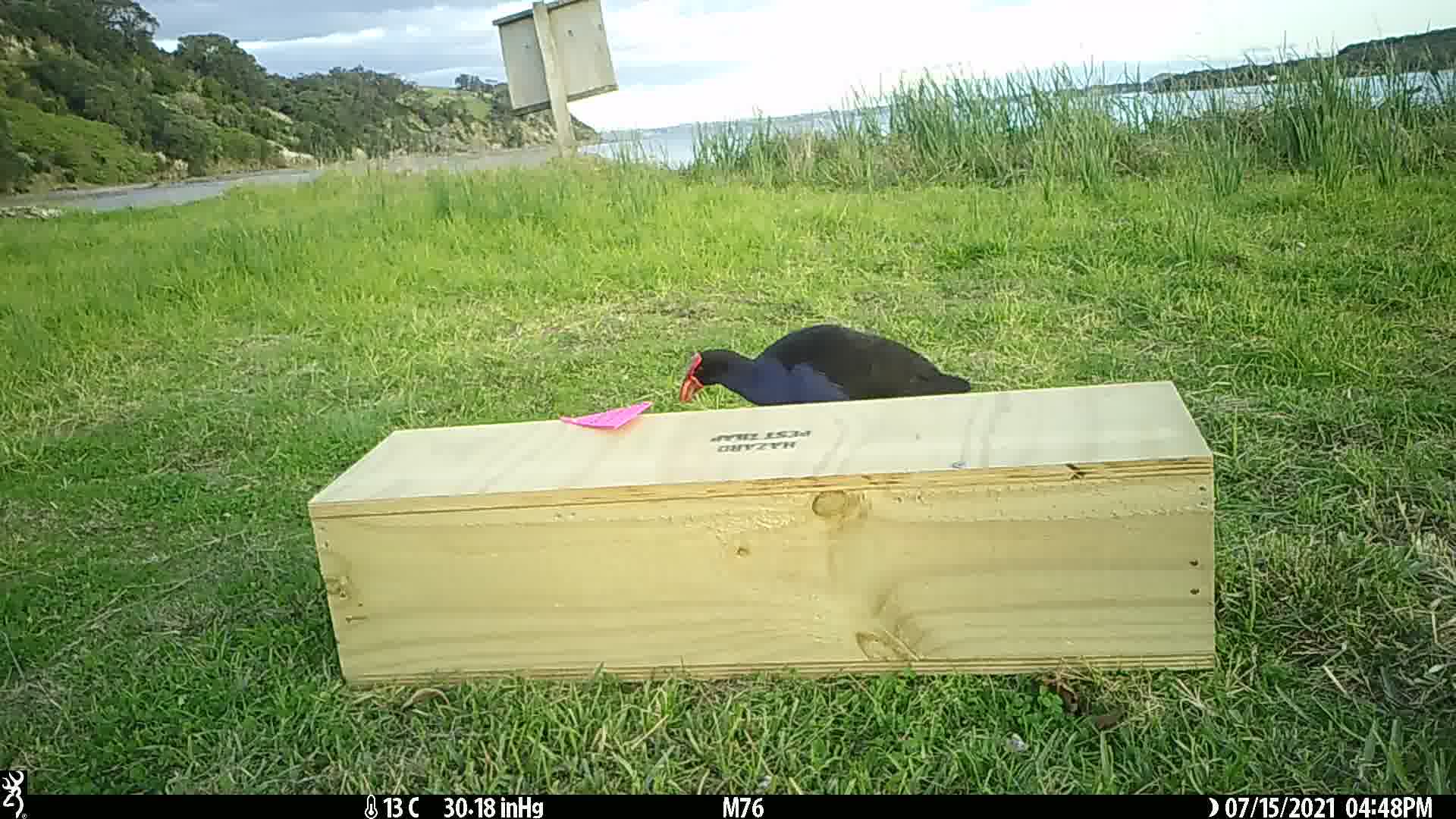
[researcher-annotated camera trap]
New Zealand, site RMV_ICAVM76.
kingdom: Animalia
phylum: Chordata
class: Aves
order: Gruiformes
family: Rallidae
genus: Porphyrio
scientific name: Porphyrio melanotus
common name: australasian swamphen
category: pukeko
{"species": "pukeko (australasian swamphen) (Porphyrio melanotus)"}